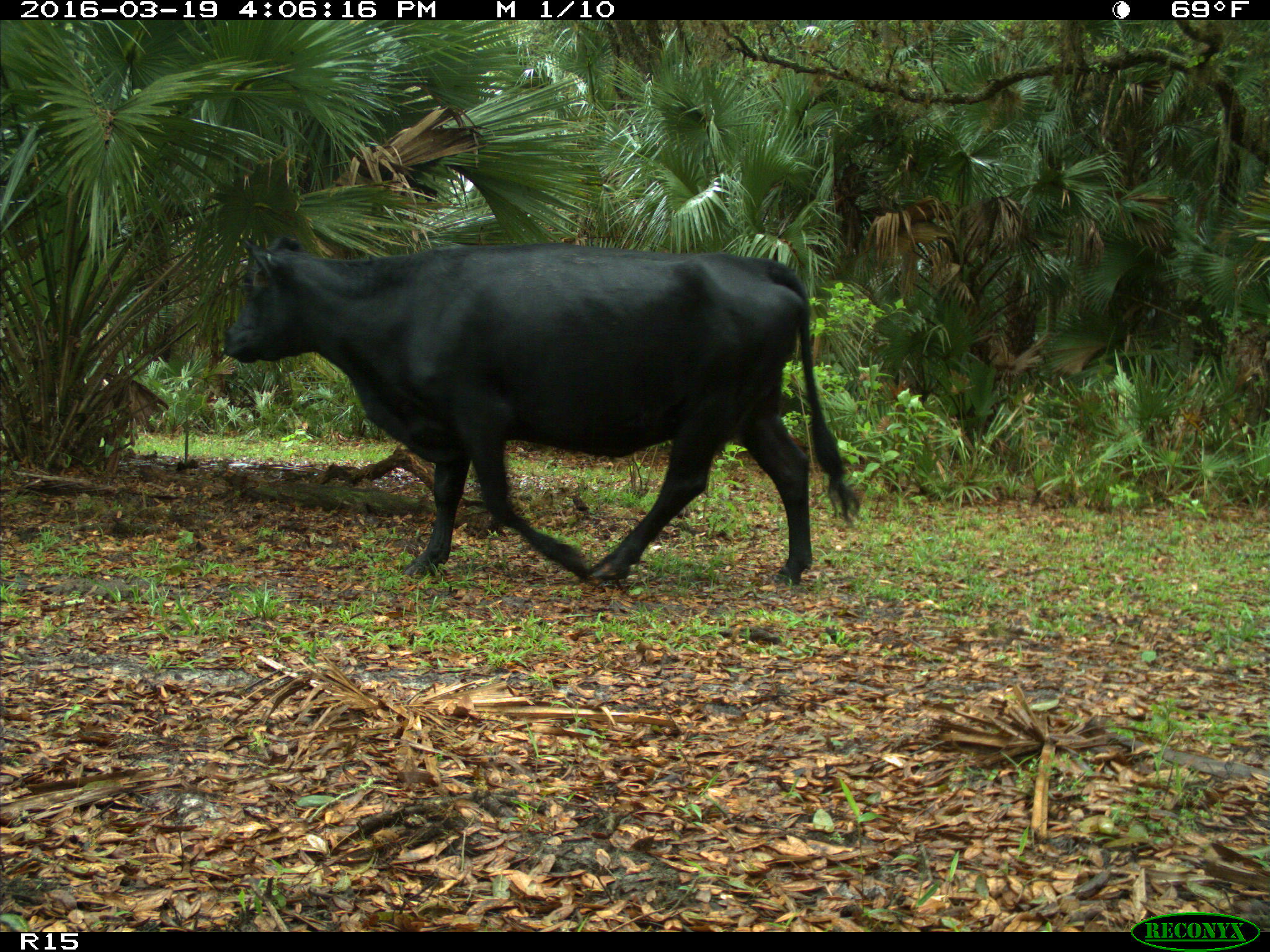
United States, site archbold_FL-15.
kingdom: Animalia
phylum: Chordata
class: Mammalia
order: Artiodactyla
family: Bovidae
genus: Bos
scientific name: Bos taurus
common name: domestic cow